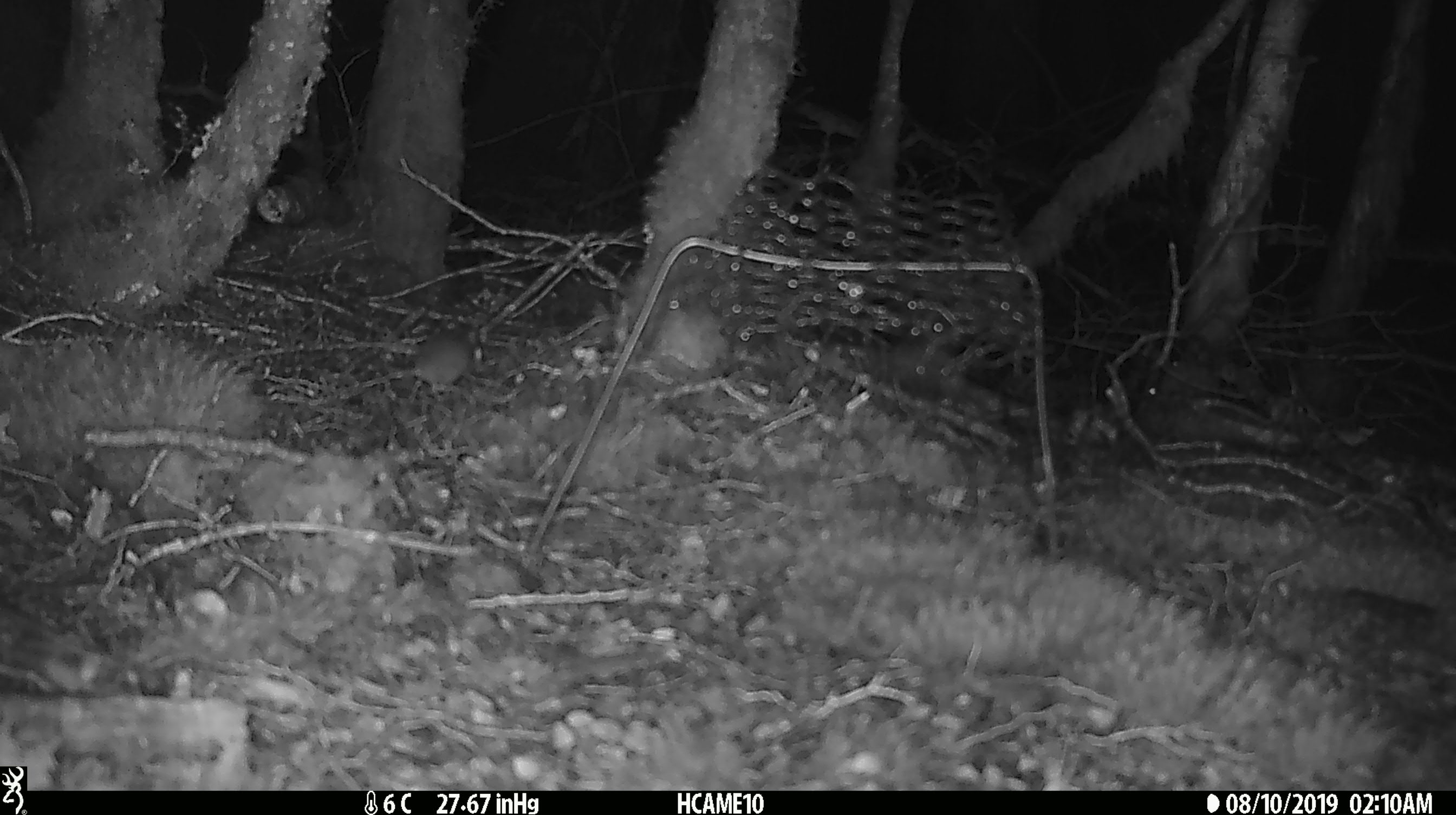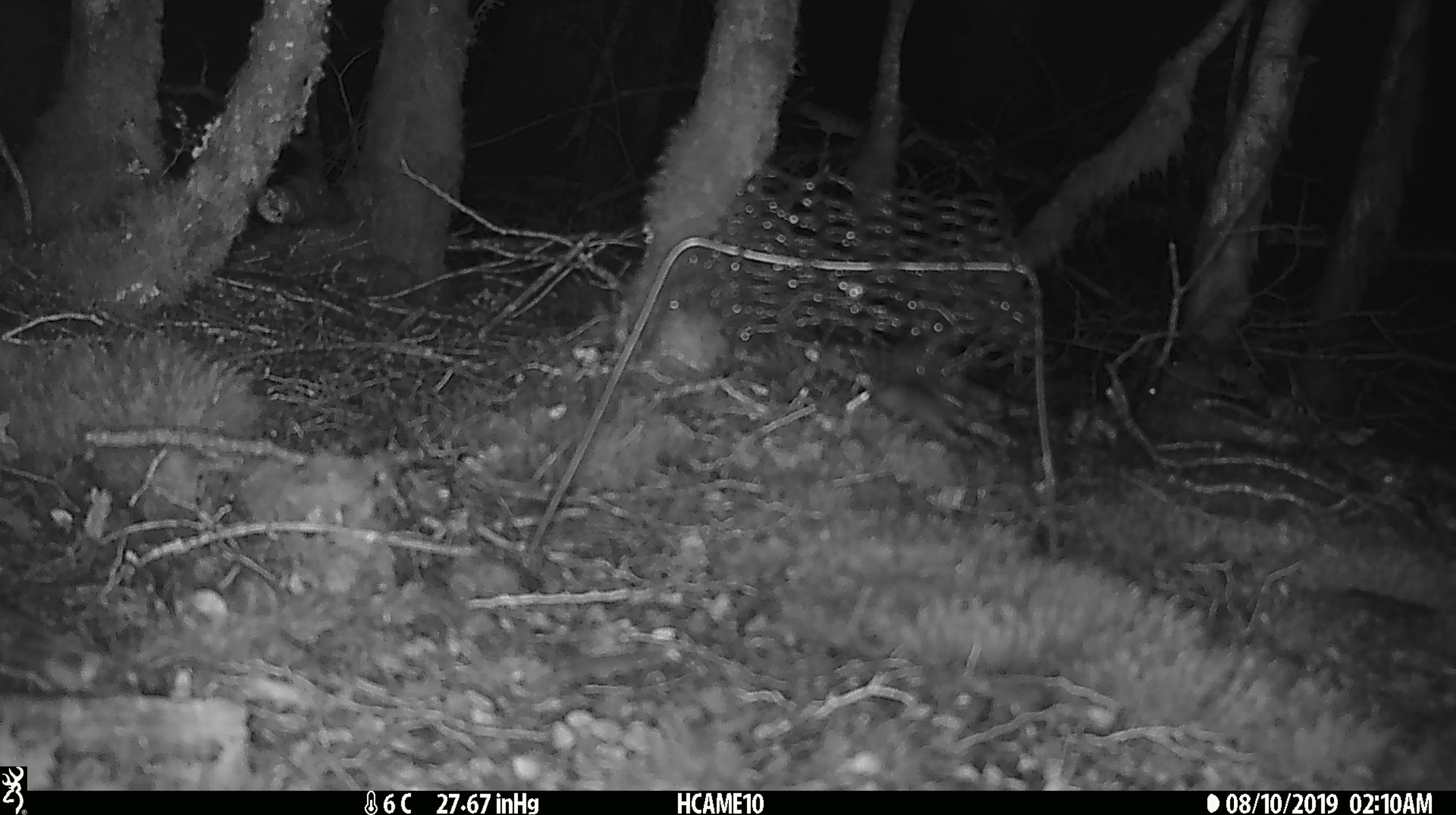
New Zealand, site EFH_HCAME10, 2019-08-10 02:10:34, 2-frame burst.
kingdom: Animalia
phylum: Chordata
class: Mammalia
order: Rodentia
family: Muridae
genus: Mus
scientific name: Mus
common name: mouse